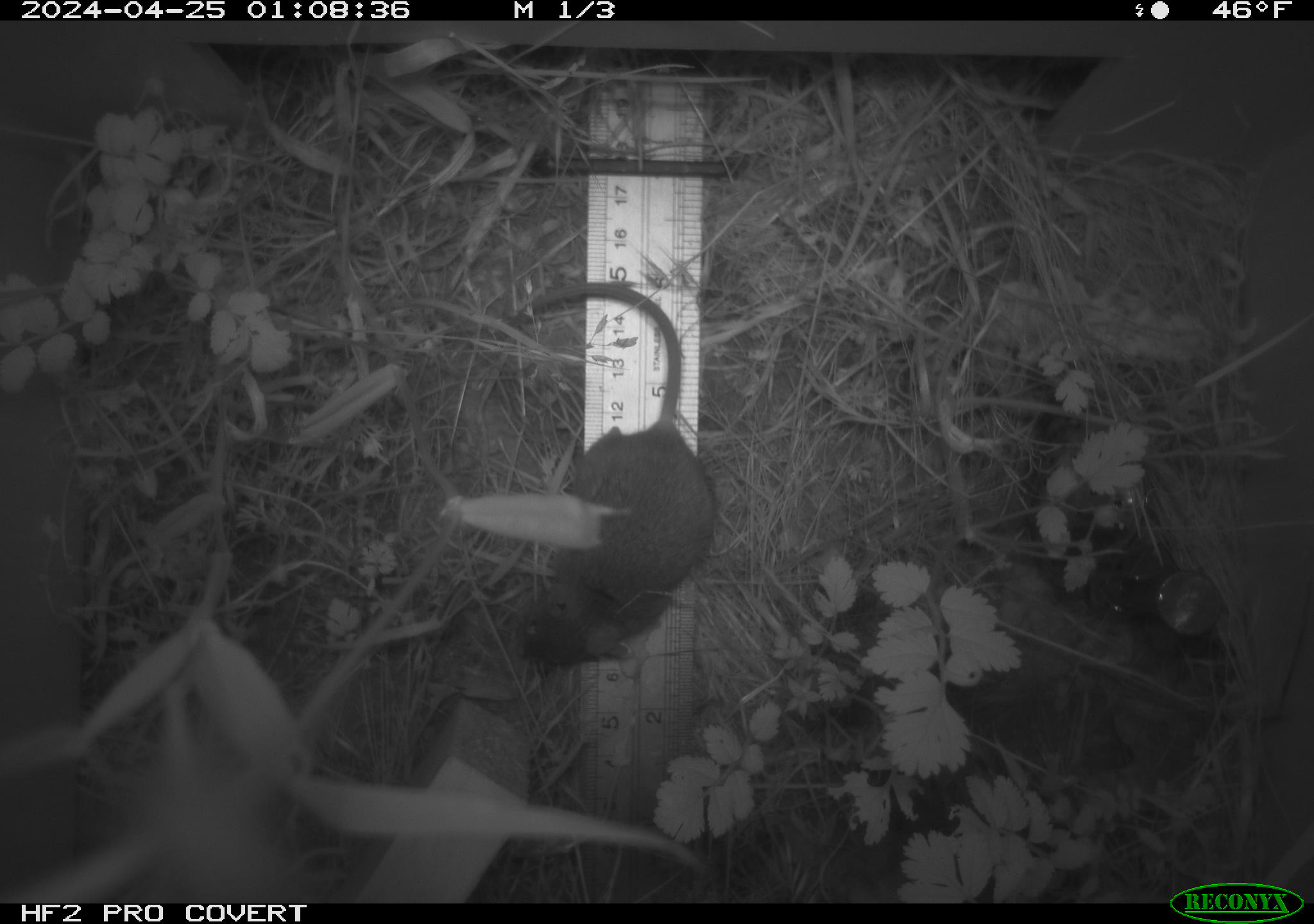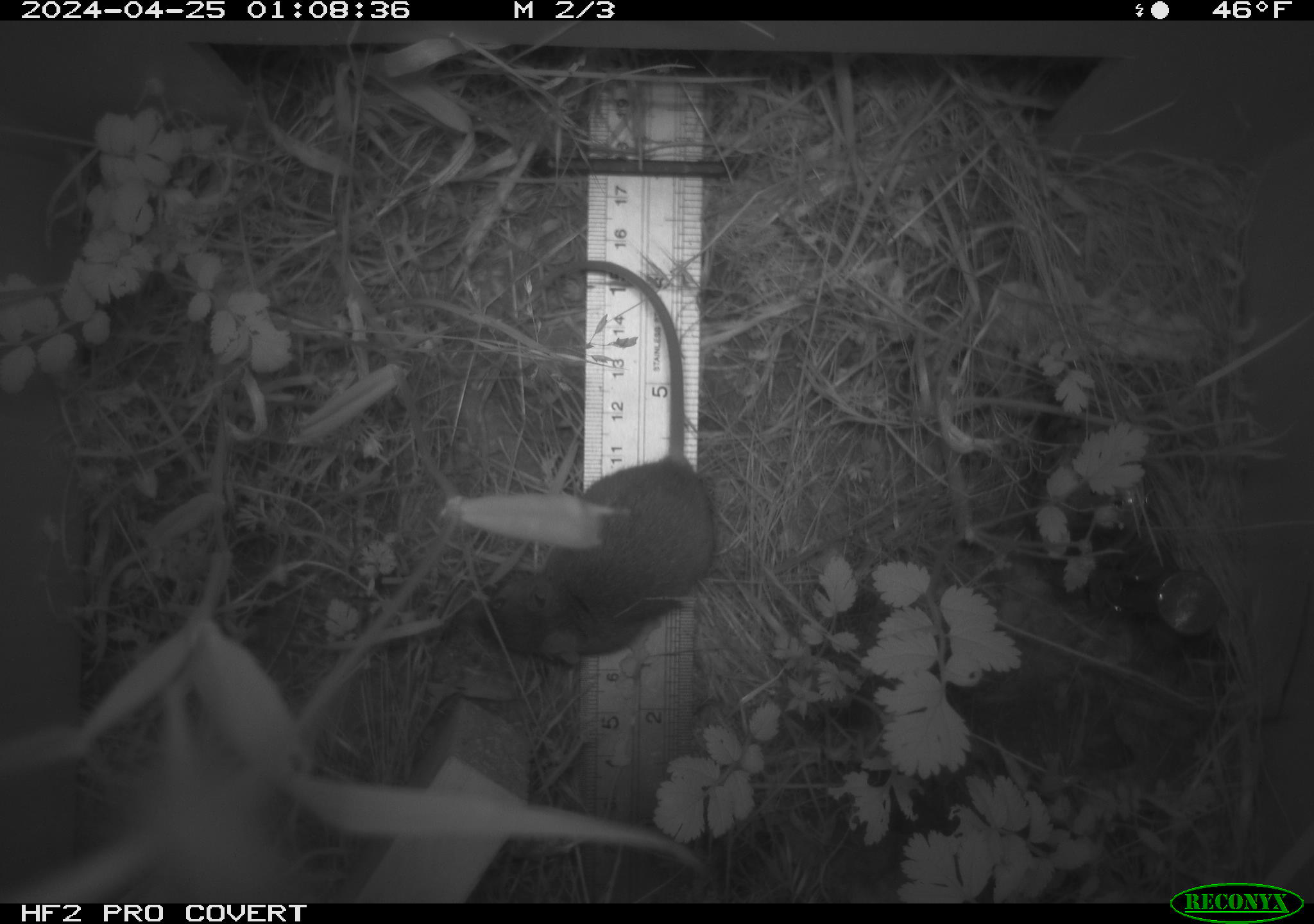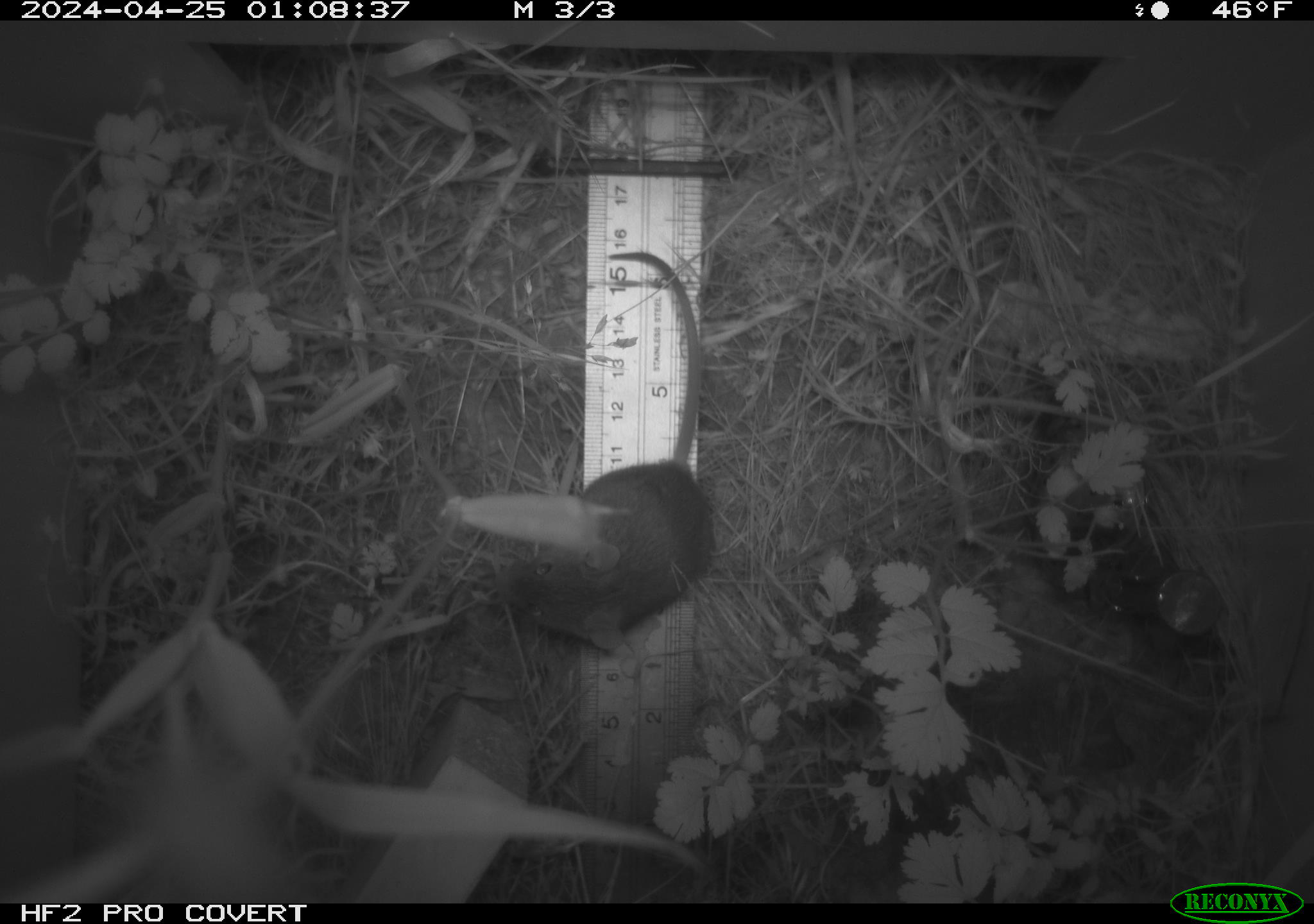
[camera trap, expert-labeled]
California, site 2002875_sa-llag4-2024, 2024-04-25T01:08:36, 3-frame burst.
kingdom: Animalia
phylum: Chordata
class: Mammalia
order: Rodentia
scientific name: Rodentia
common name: rodent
Rodent (Rodentia).